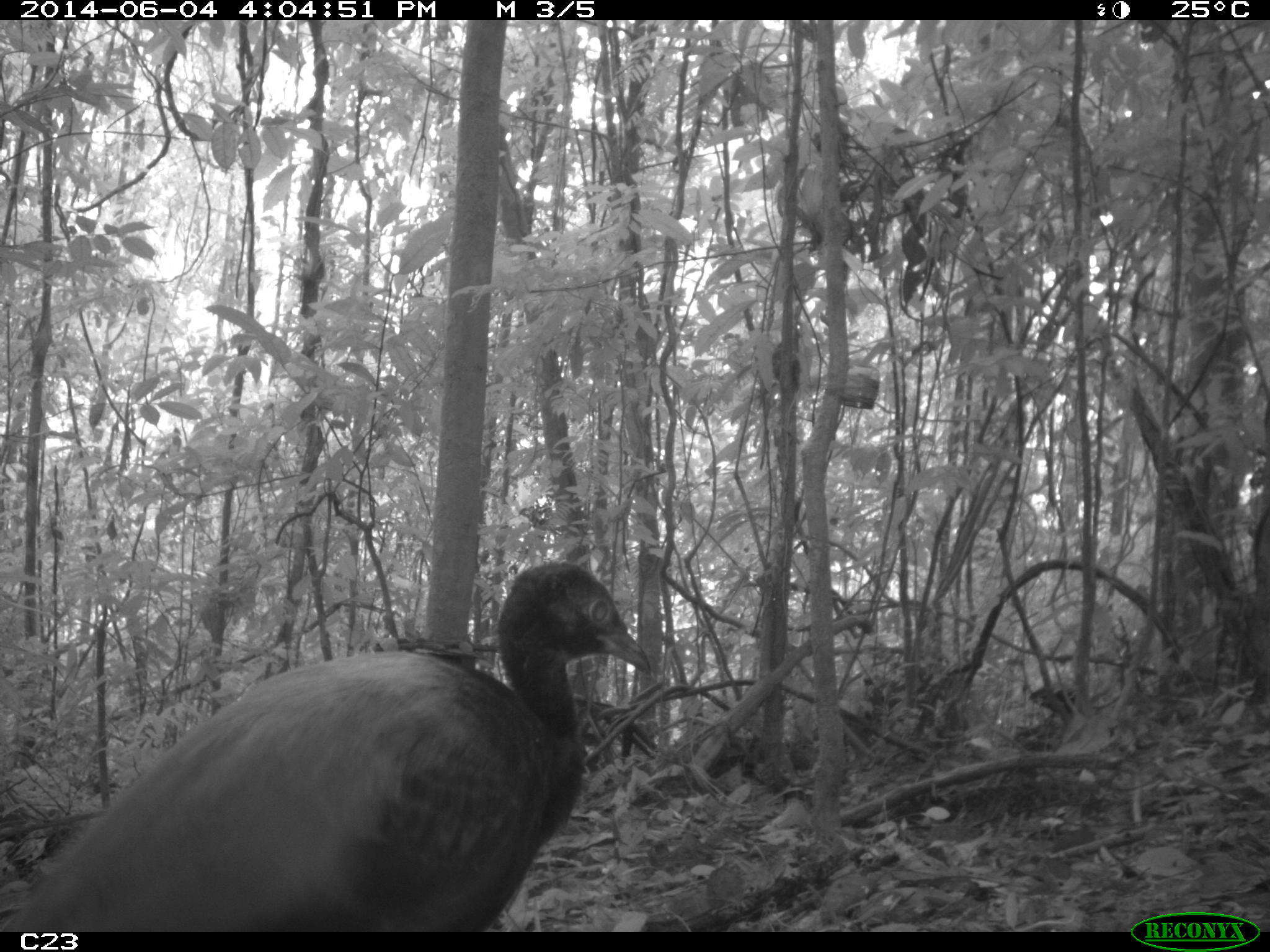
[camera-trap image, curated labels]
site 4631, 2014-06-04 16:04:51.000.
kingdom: Animalia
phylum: Chordata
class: Aves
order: Gruiformes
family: Psophiidae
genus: Psophia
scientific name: Psophia crepitans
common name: gray-winged trumpeter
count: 5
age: adult